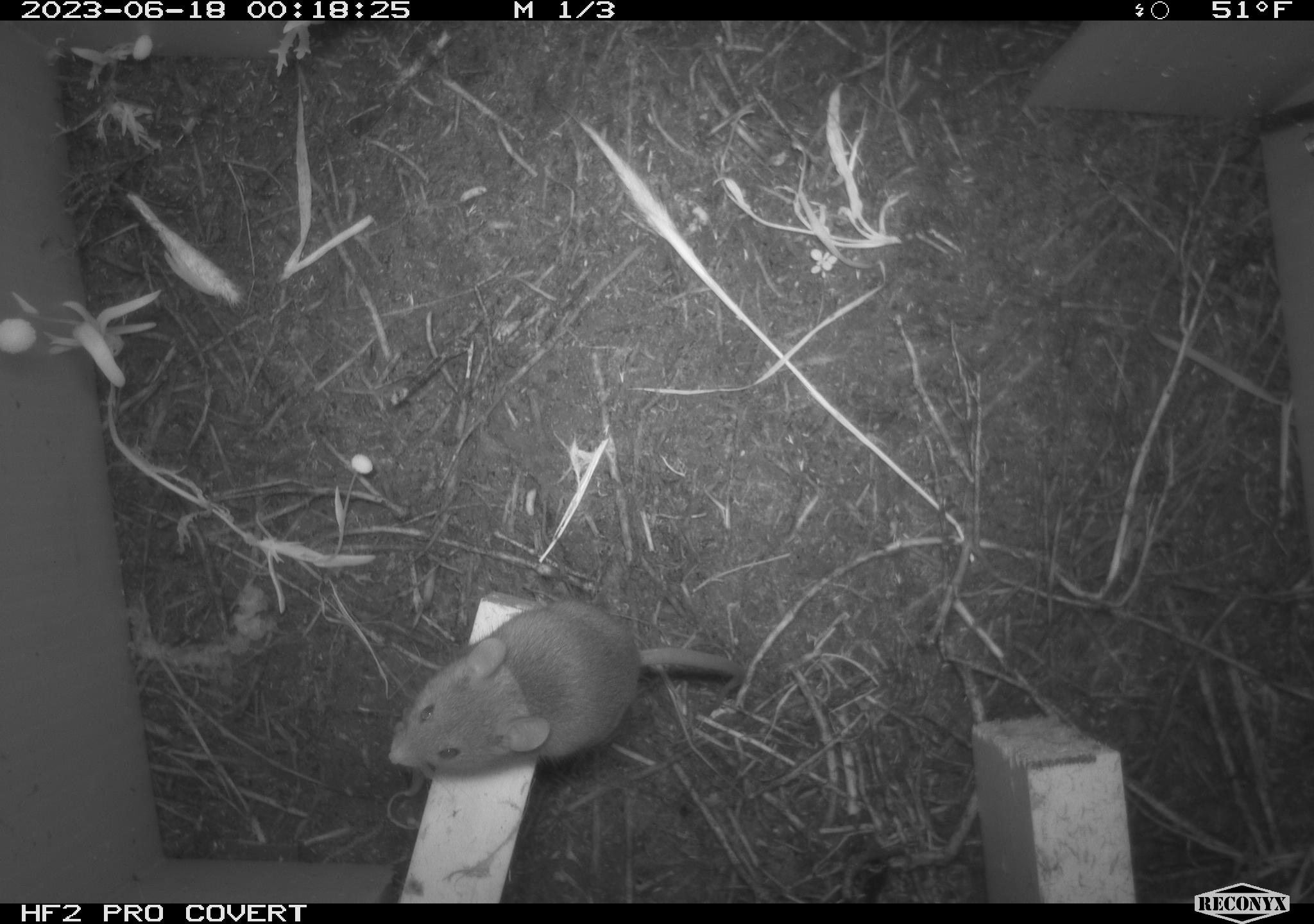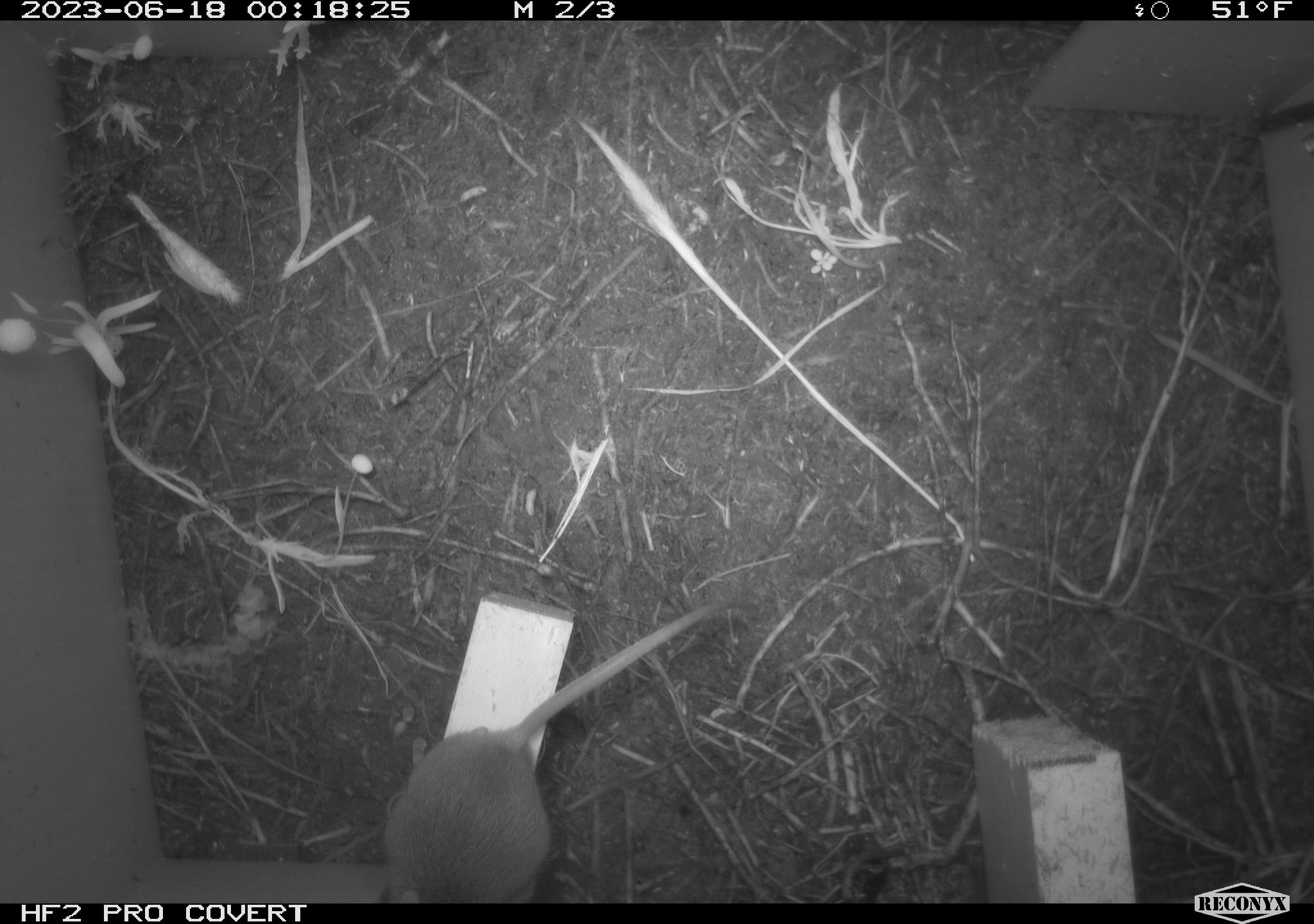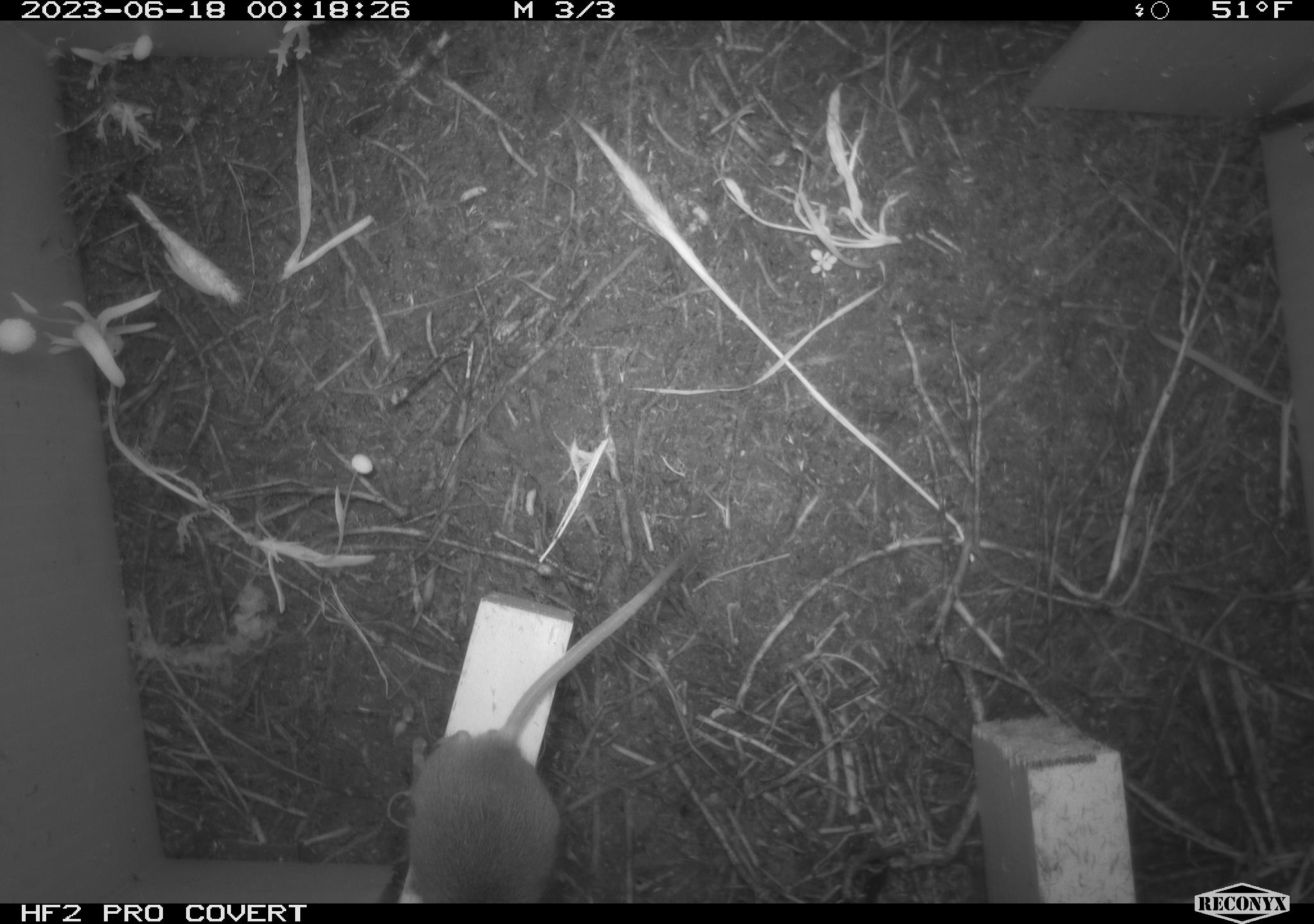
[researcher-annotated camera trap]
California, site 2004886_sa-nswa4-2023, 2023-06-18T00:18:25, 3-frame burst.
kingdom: Animalia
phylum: Chordata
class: Mammalia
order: Rodentia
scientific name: Rodentia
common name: mouse species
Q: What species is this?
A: Mouse species (Rodentia).